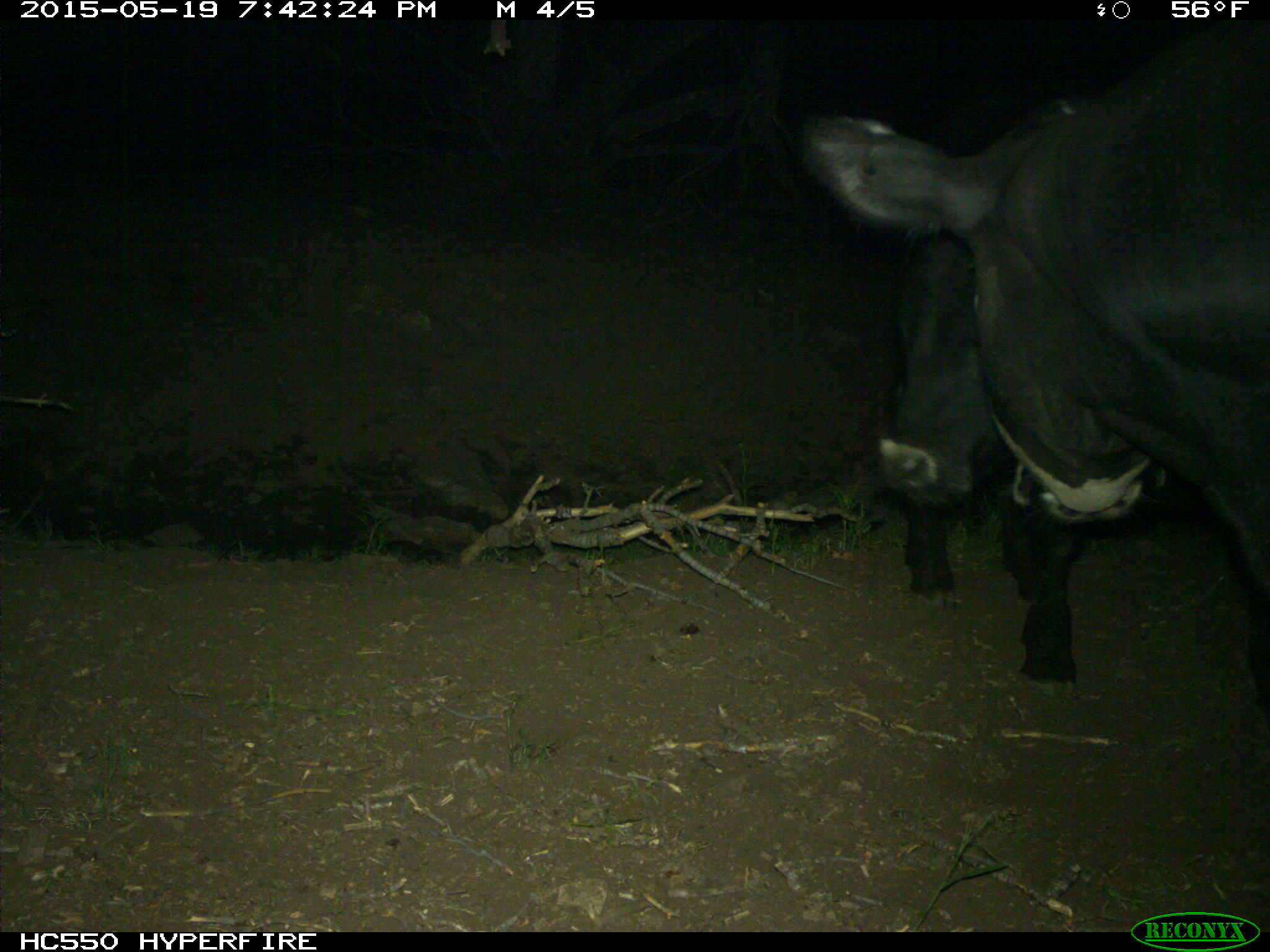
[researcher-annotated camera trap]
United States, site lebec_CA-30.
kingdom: Animalia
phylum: Chordata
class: Mammalia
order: Artiodactyla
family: Bovidae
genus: Bos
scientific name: Bos taurus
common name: domestic cow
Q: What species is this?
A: Bos taurus (domestic cow).